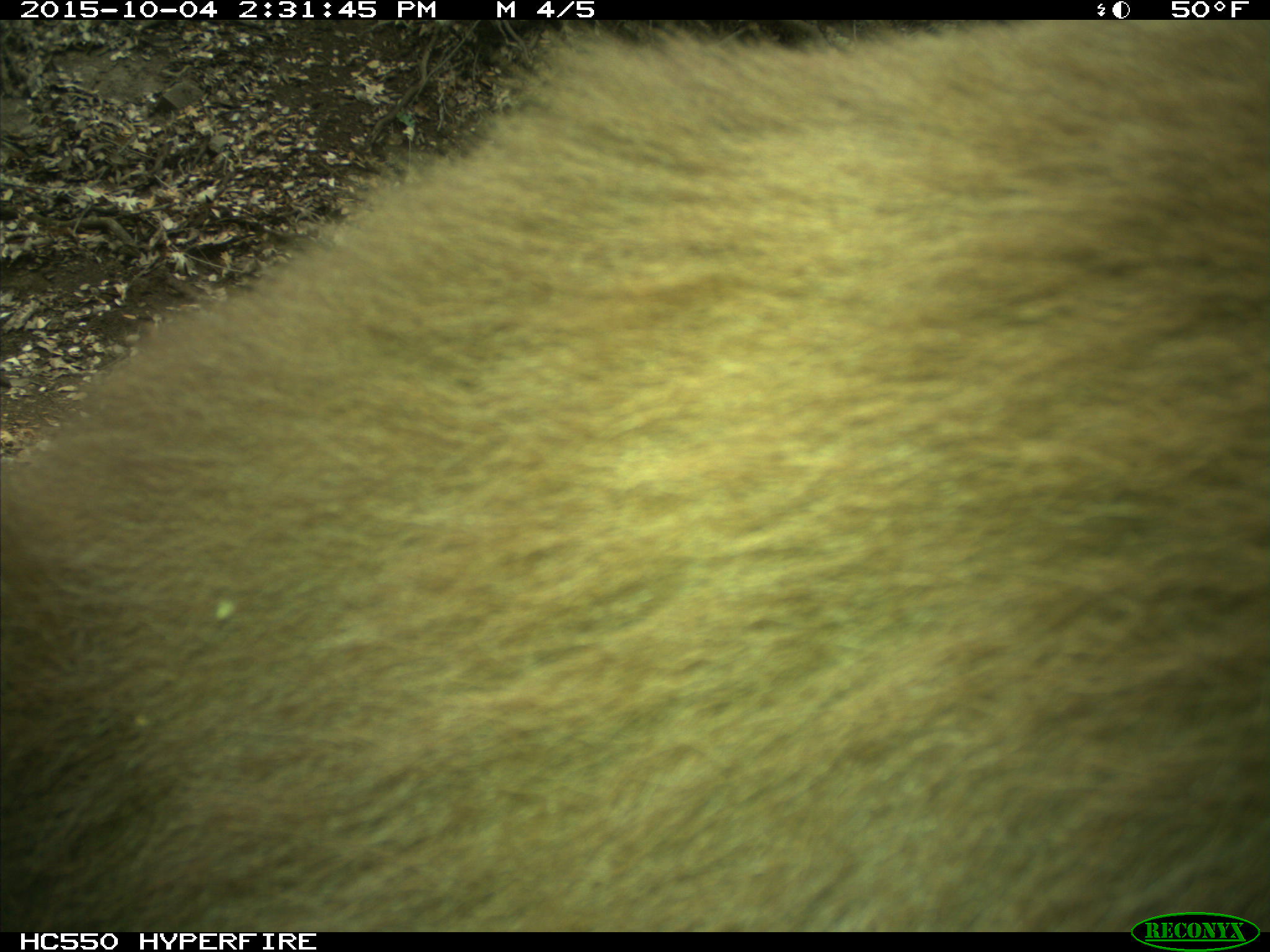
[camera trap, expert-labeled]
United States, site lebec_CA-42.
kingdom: Animalia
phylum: Chordata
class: Mammalia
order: Carnivora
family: Ursidae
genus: Ursus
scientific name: Ursus americanus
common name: american black bear